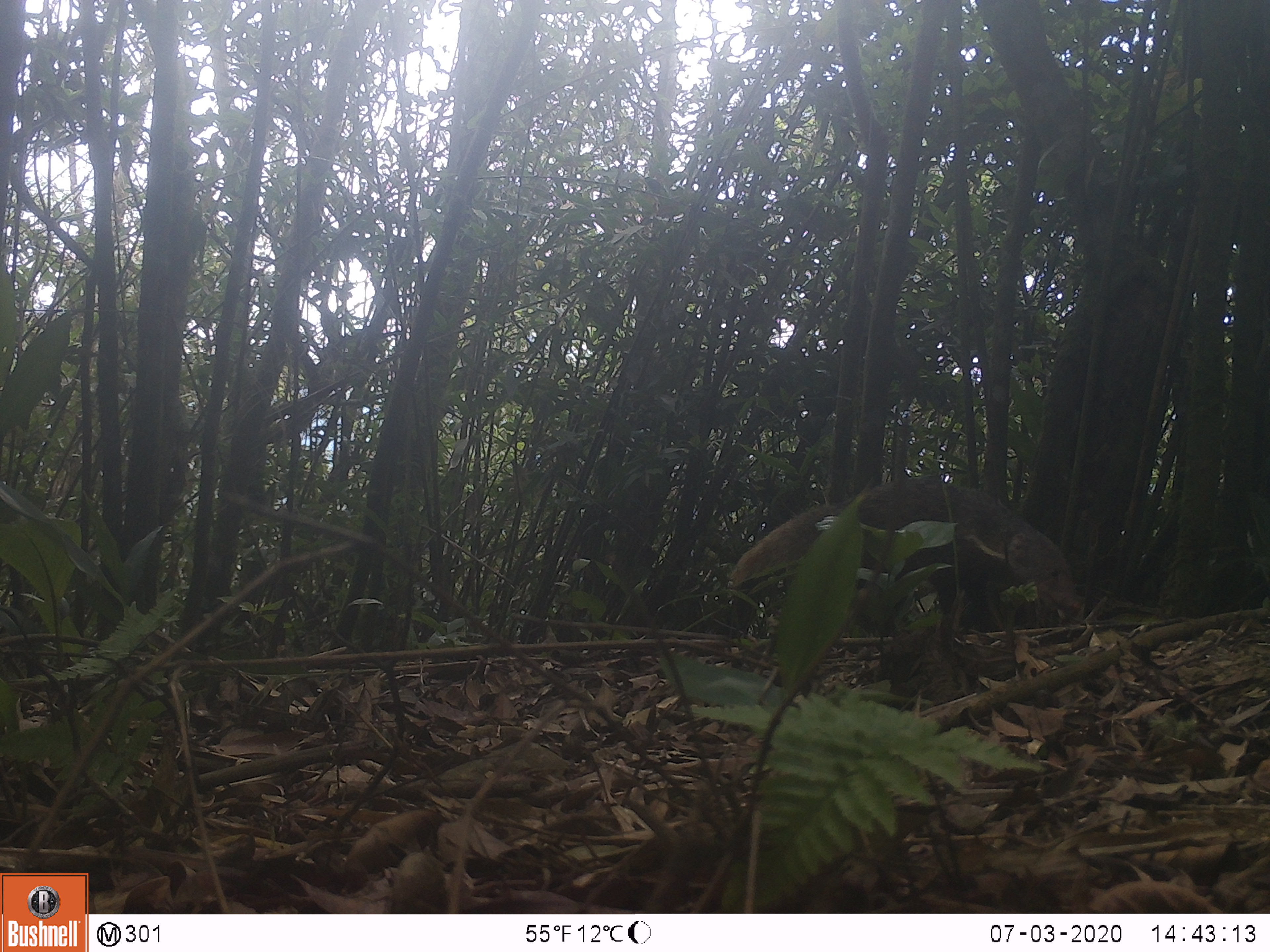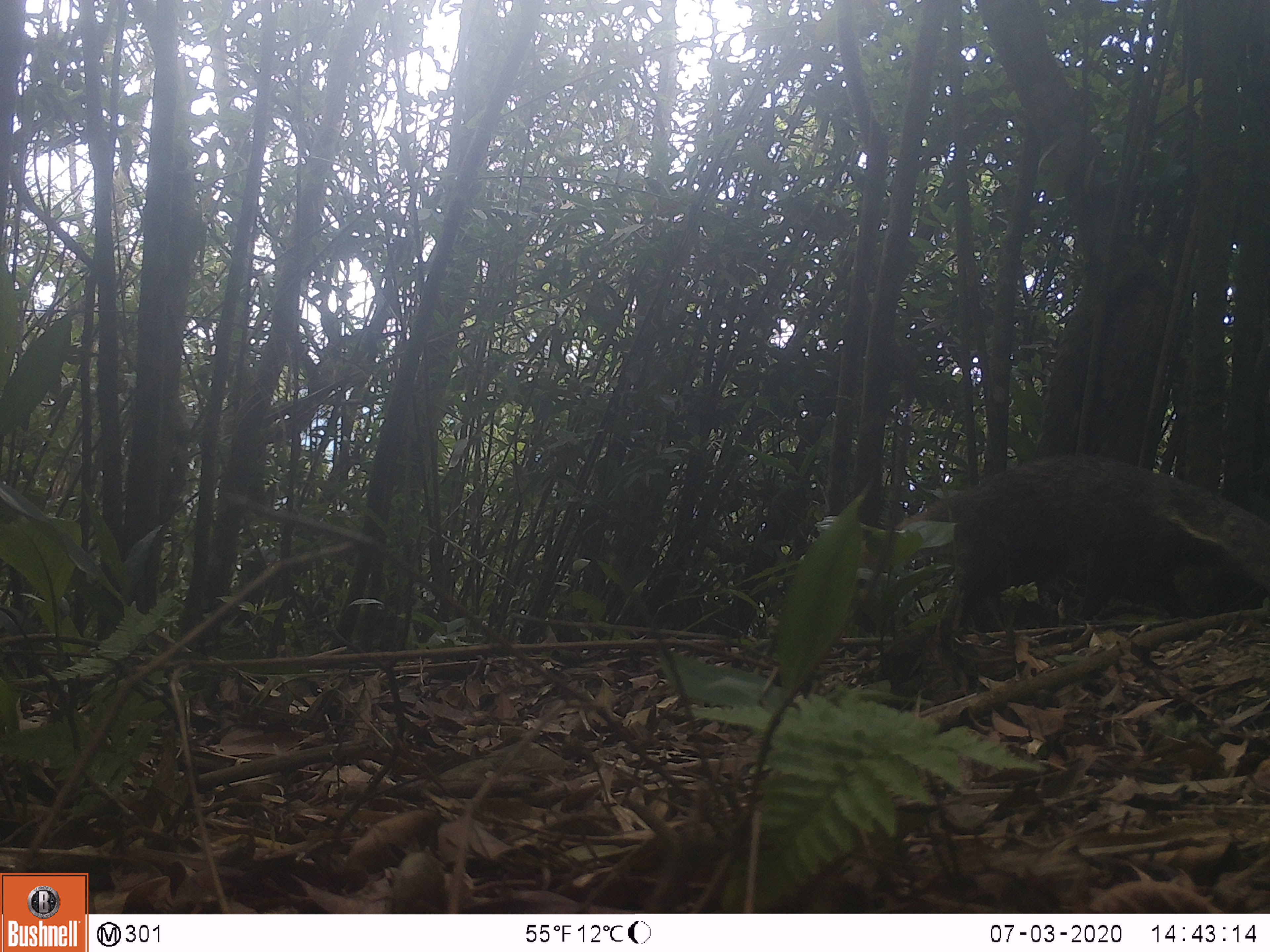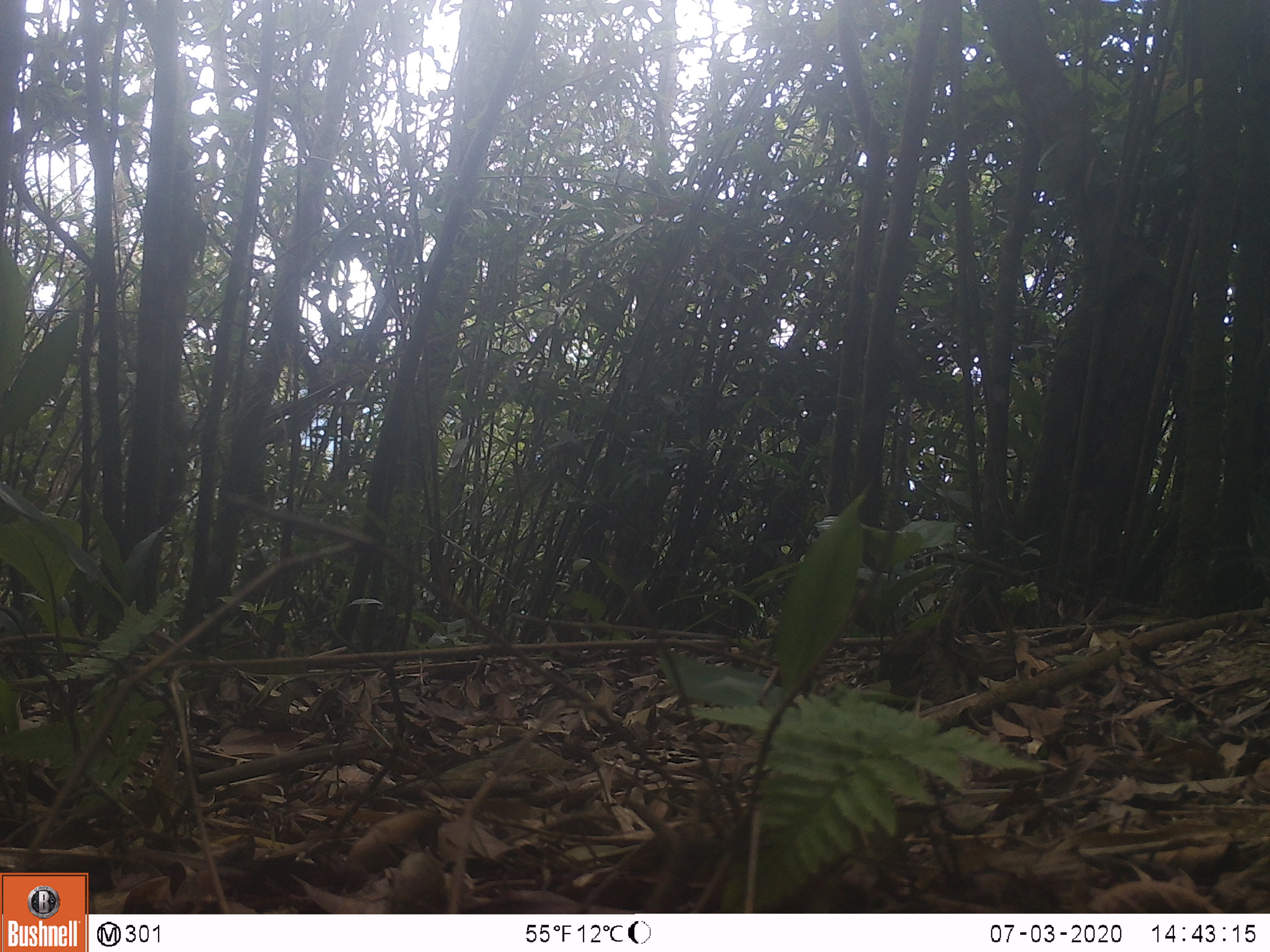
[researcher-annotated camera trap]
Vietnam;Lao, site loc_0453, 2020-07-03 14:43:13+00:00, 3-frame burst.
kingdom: Animalia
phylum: Chordata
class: Mammalia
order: Carnivora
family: Herpestidae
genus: Urva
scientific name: Urva urva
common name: crab-eating mongoose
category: crab eating mongoose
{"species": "crab eating mongoose (crab-eating mongoose) (Urva urva)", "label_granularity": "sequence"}